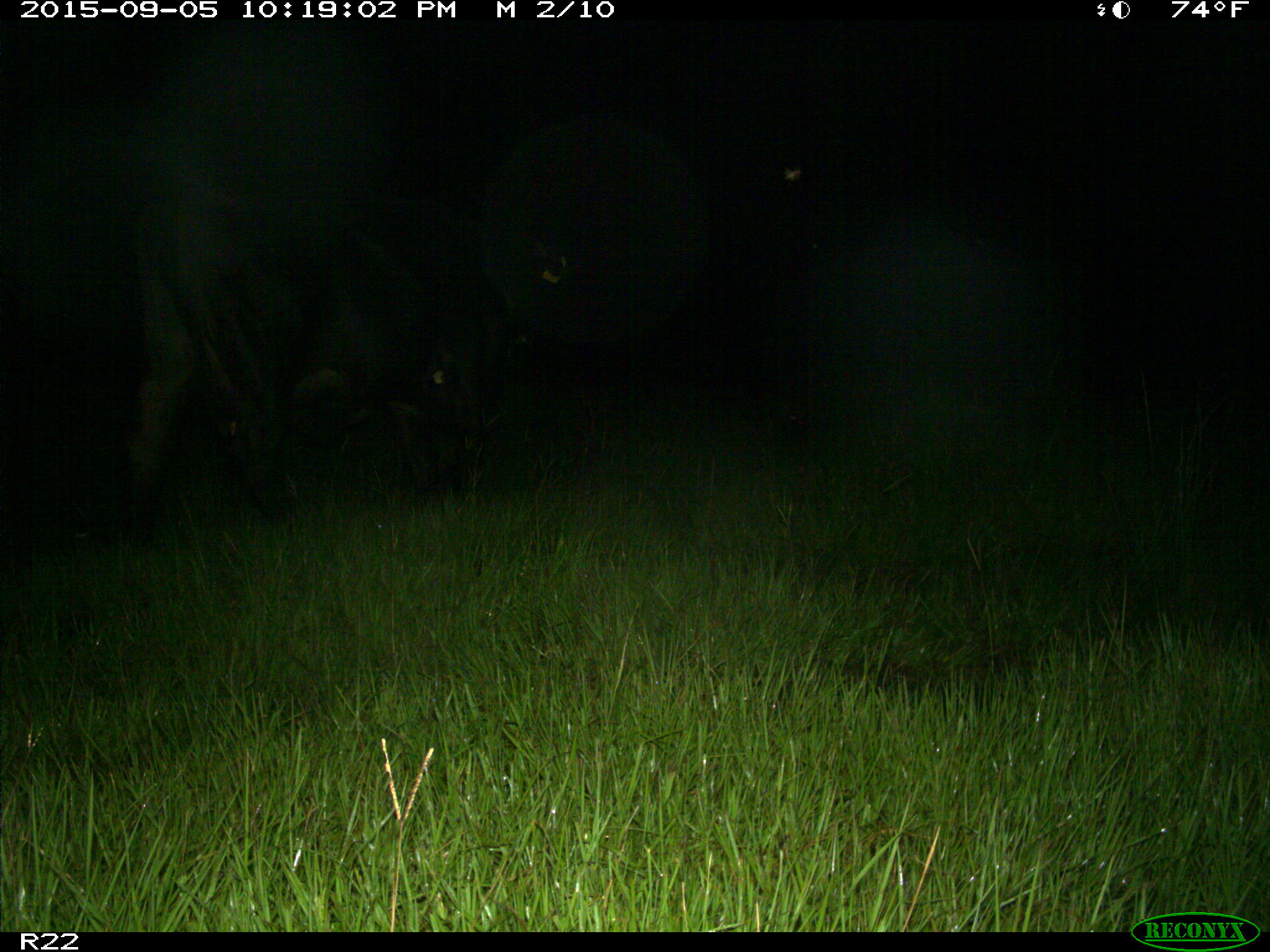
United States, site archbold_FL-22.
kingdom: Animalia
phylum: Chordata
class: Mammalia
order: Artiodactyla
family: Bovidae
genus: Bos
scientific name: Bos taurus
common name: domestic cow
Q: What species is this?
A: Bos taurus (domestic cow).